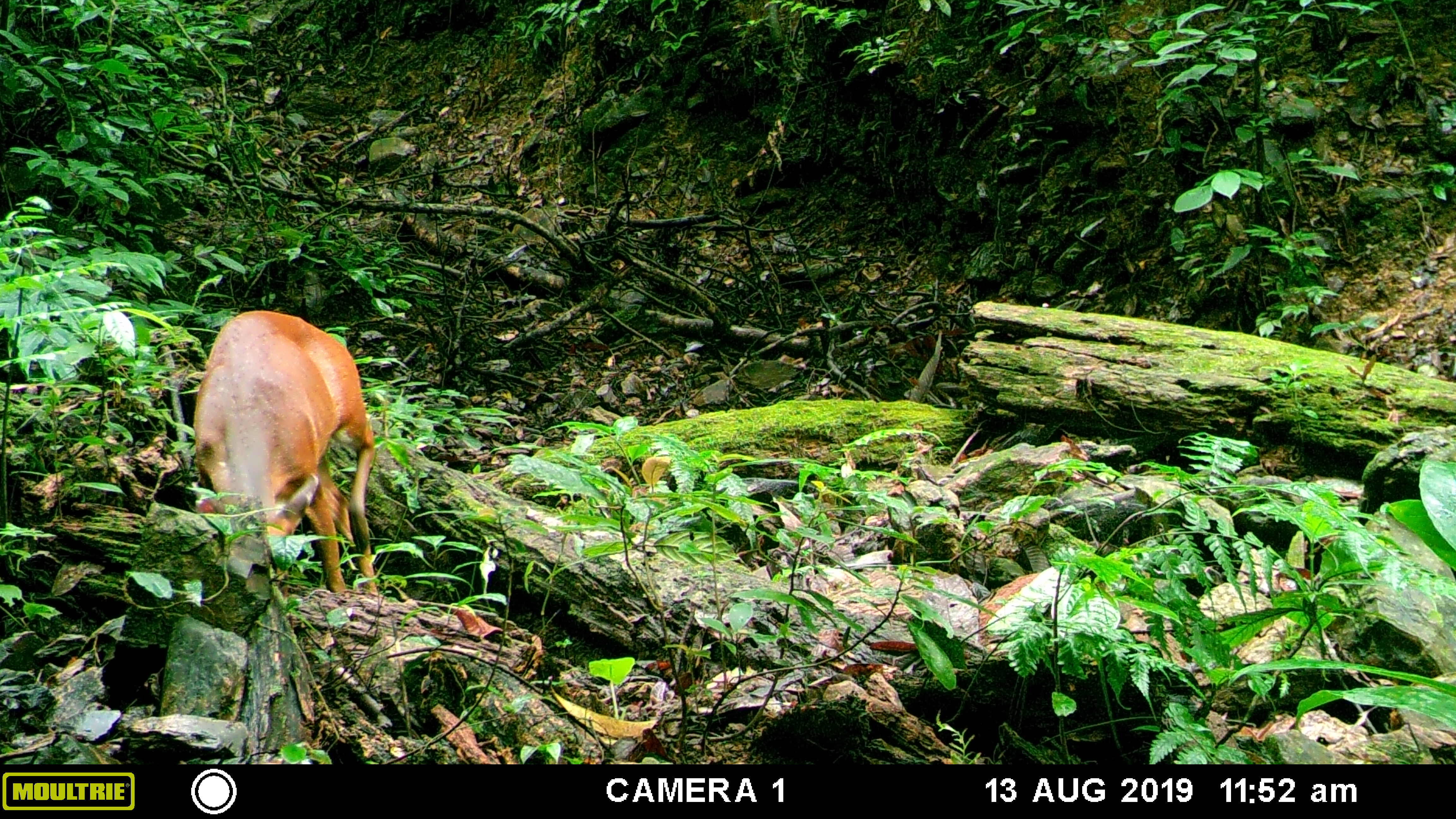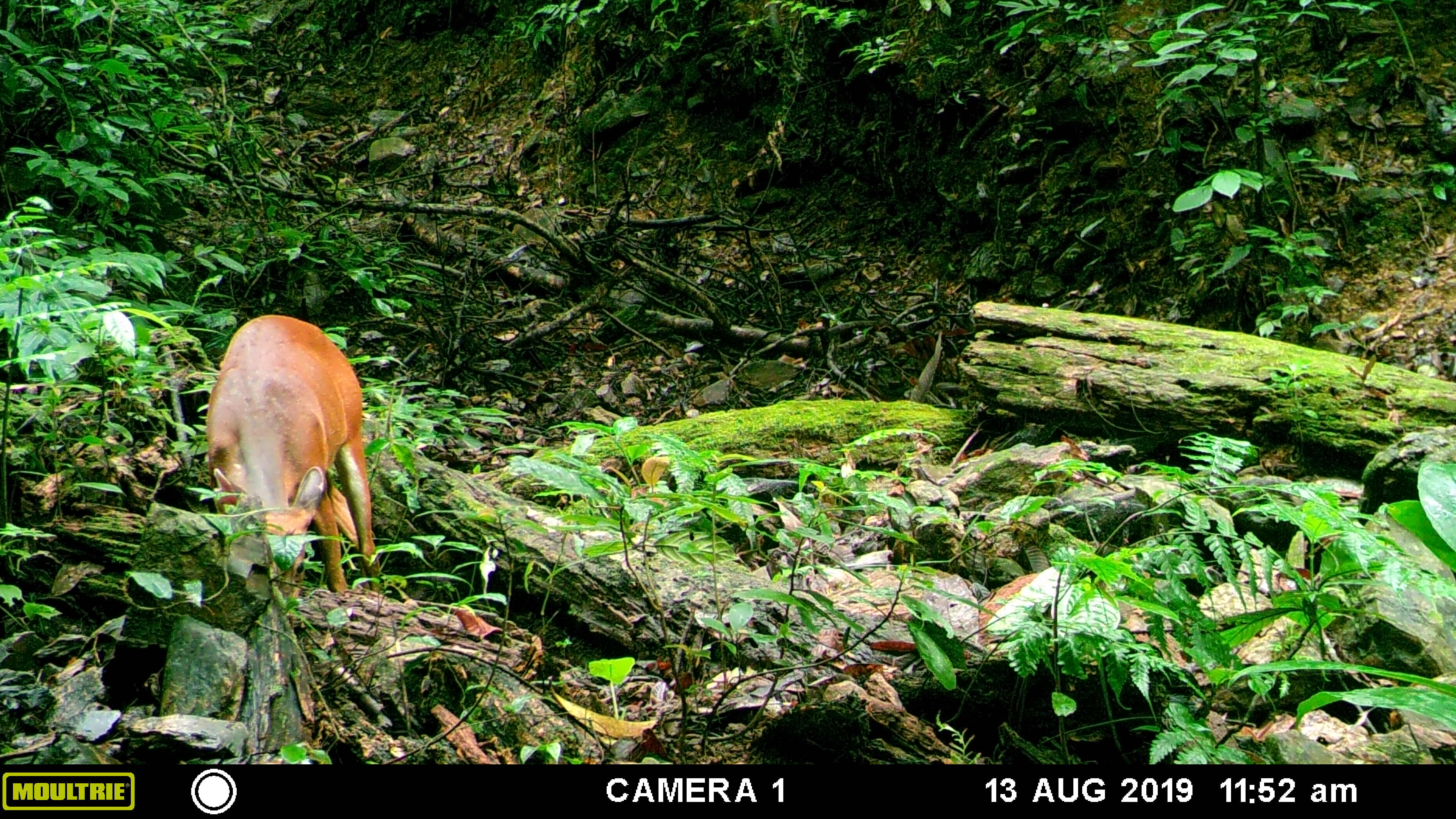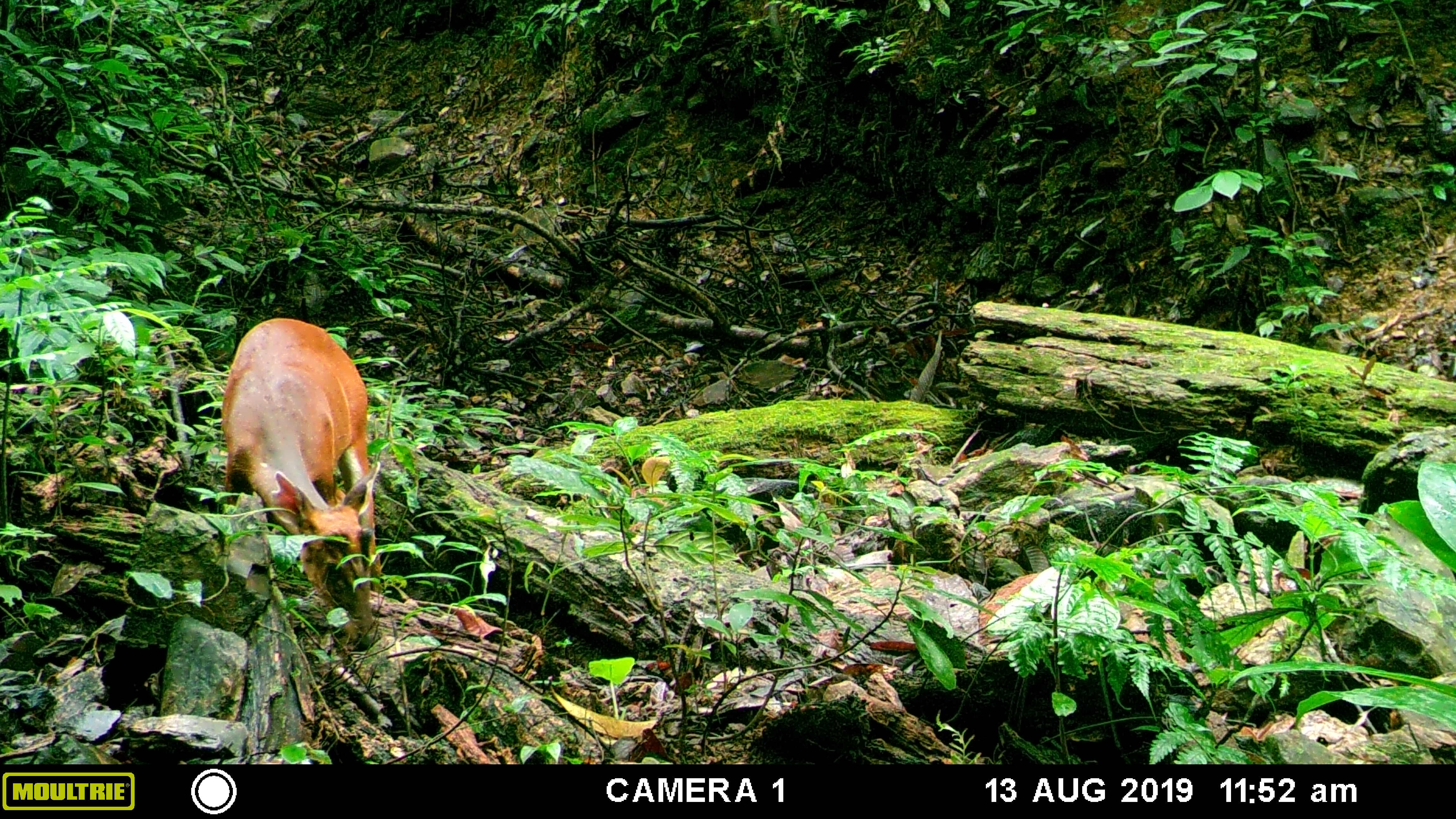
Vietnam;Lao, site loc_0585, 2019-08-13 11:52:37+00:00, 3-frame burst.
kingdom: Animalia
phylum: Chordata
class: Mammalia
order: Artiodactyla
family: Cervidae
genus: Muntiacus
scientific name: Muntiacus muntjak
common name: red muntjac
Red muntjac (Muntiacus muntjak). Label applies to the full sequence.